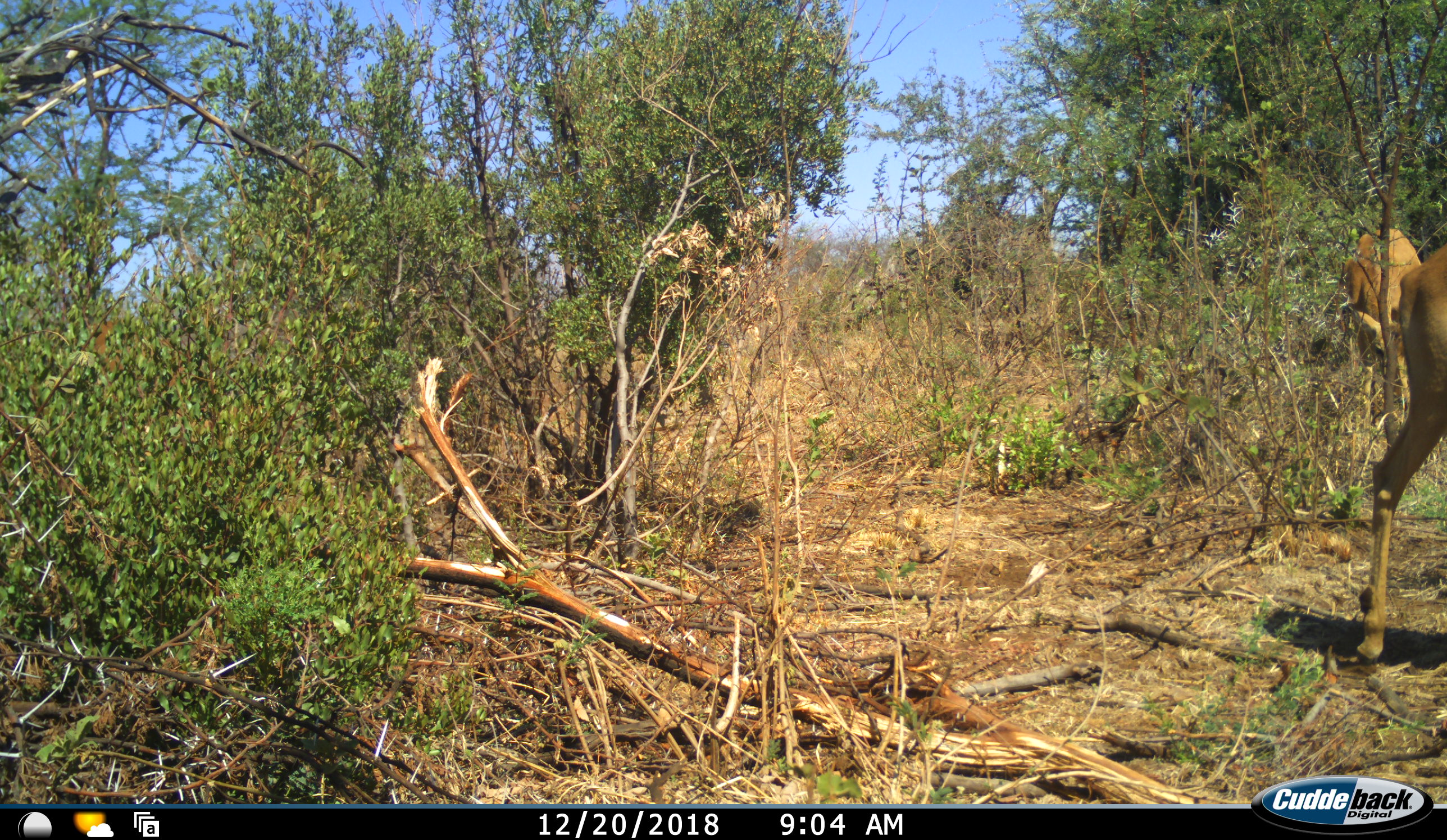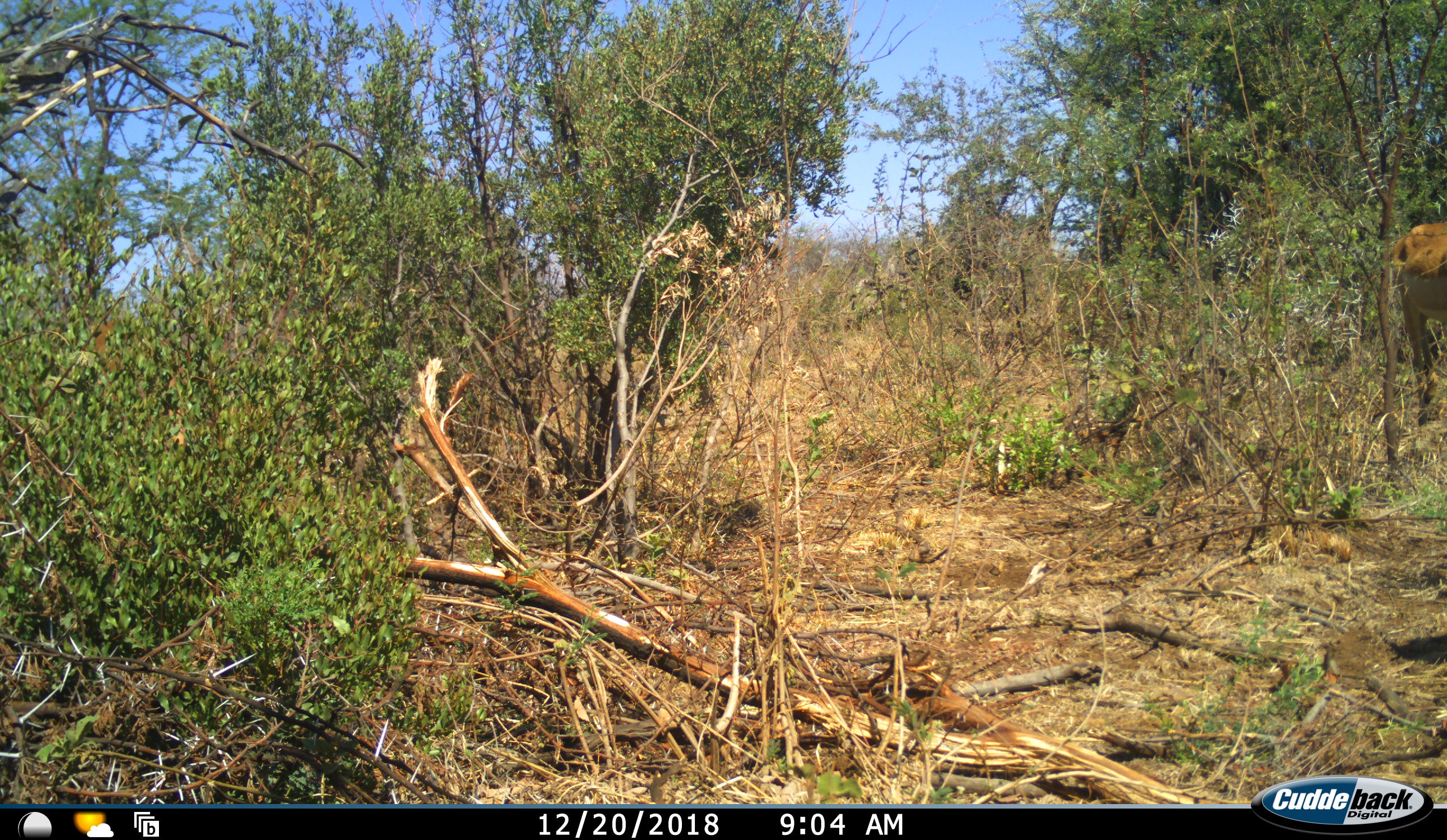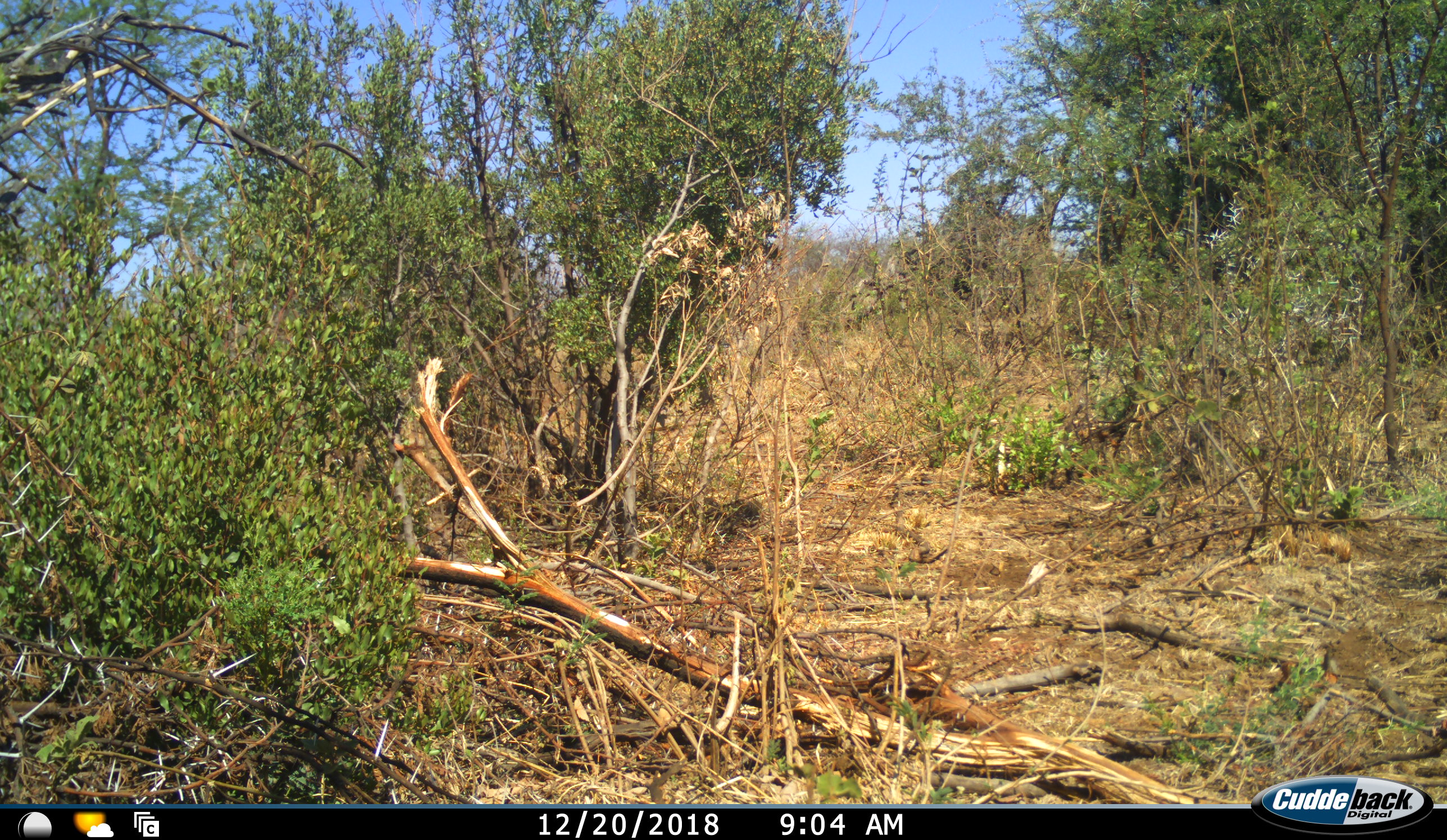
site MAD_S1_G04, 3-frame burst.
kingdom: Animalia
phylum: Chordata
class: Mammalia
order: Artiodactyla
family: Bovidae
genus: Aepyceros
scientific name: Aepyceros melampus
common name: impala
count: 2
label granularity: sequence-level